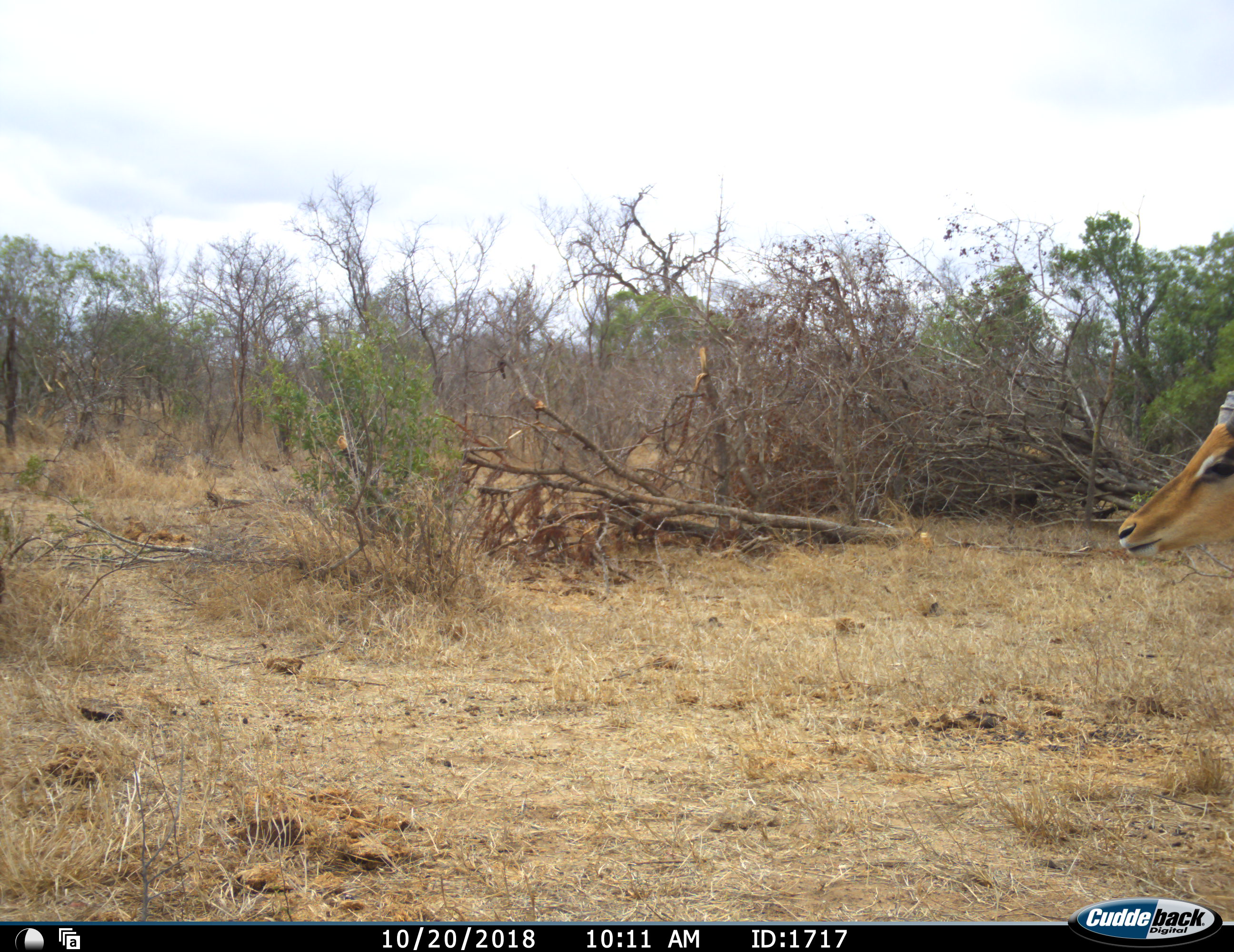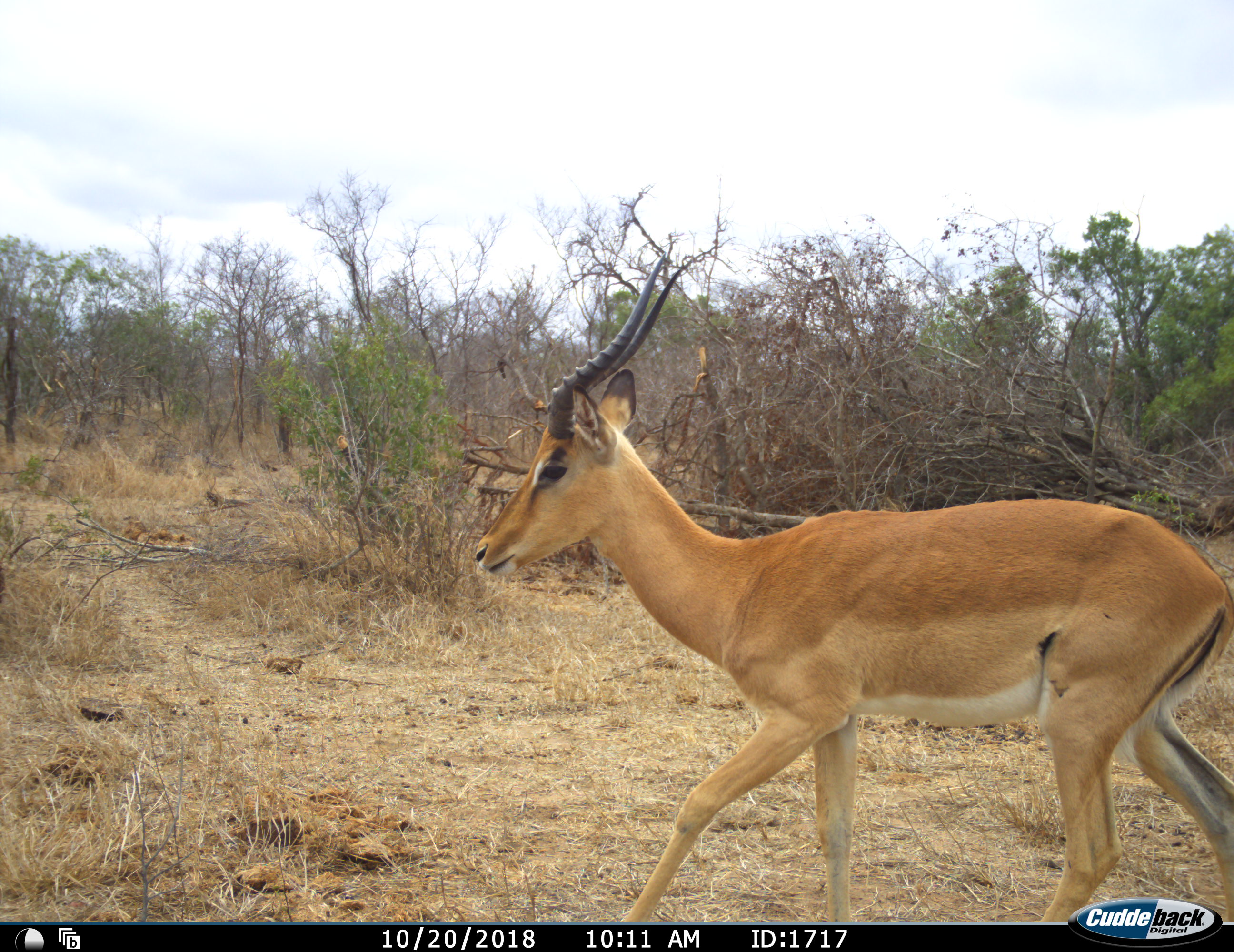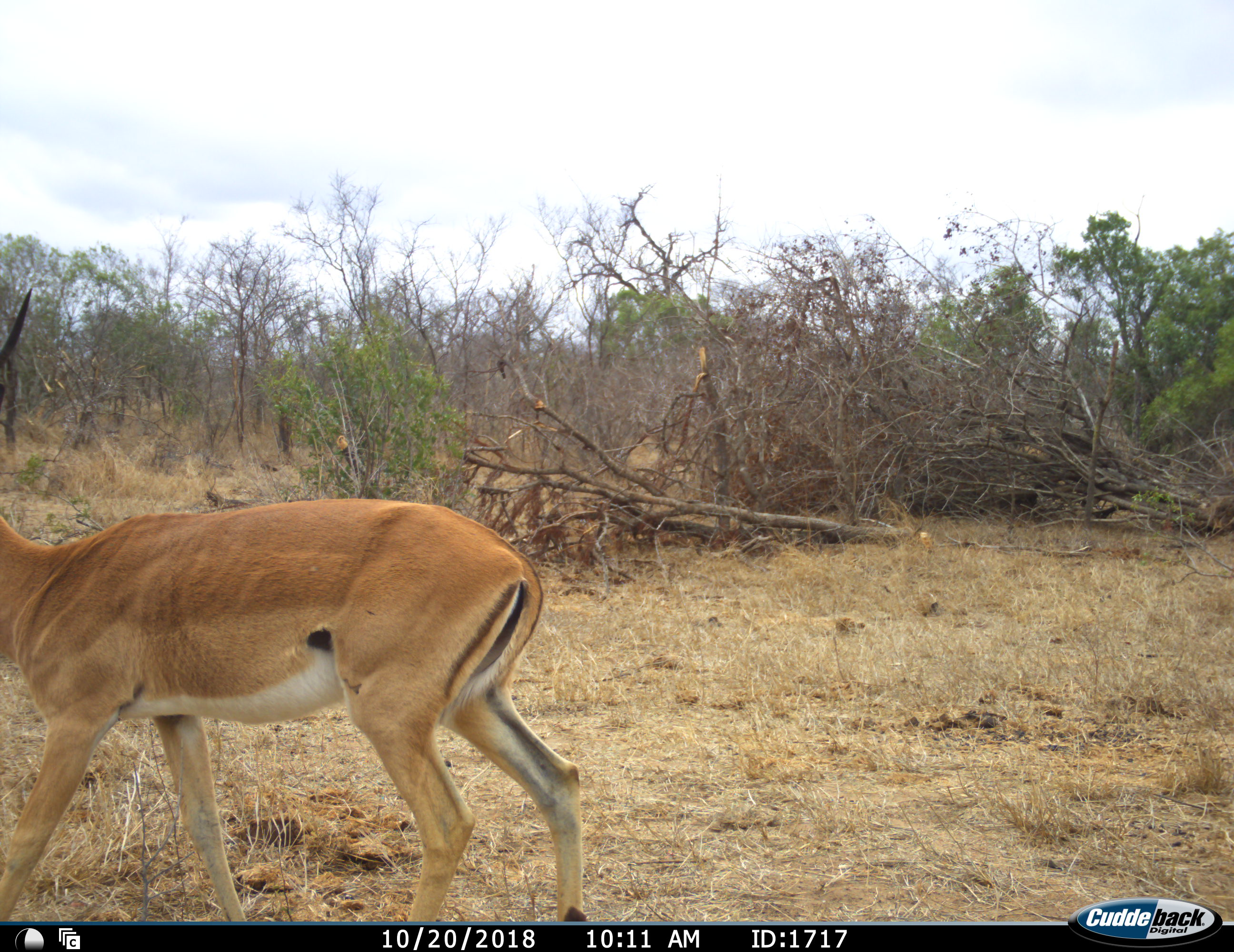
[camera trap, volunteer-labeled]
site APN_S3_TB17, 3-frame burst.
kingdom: Animalia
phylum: Chordata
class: Mammalia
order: Artiodactyla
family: Bovidae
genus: Aepyceros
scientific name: Aepyceros melampus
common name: impala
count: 1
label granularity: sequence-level